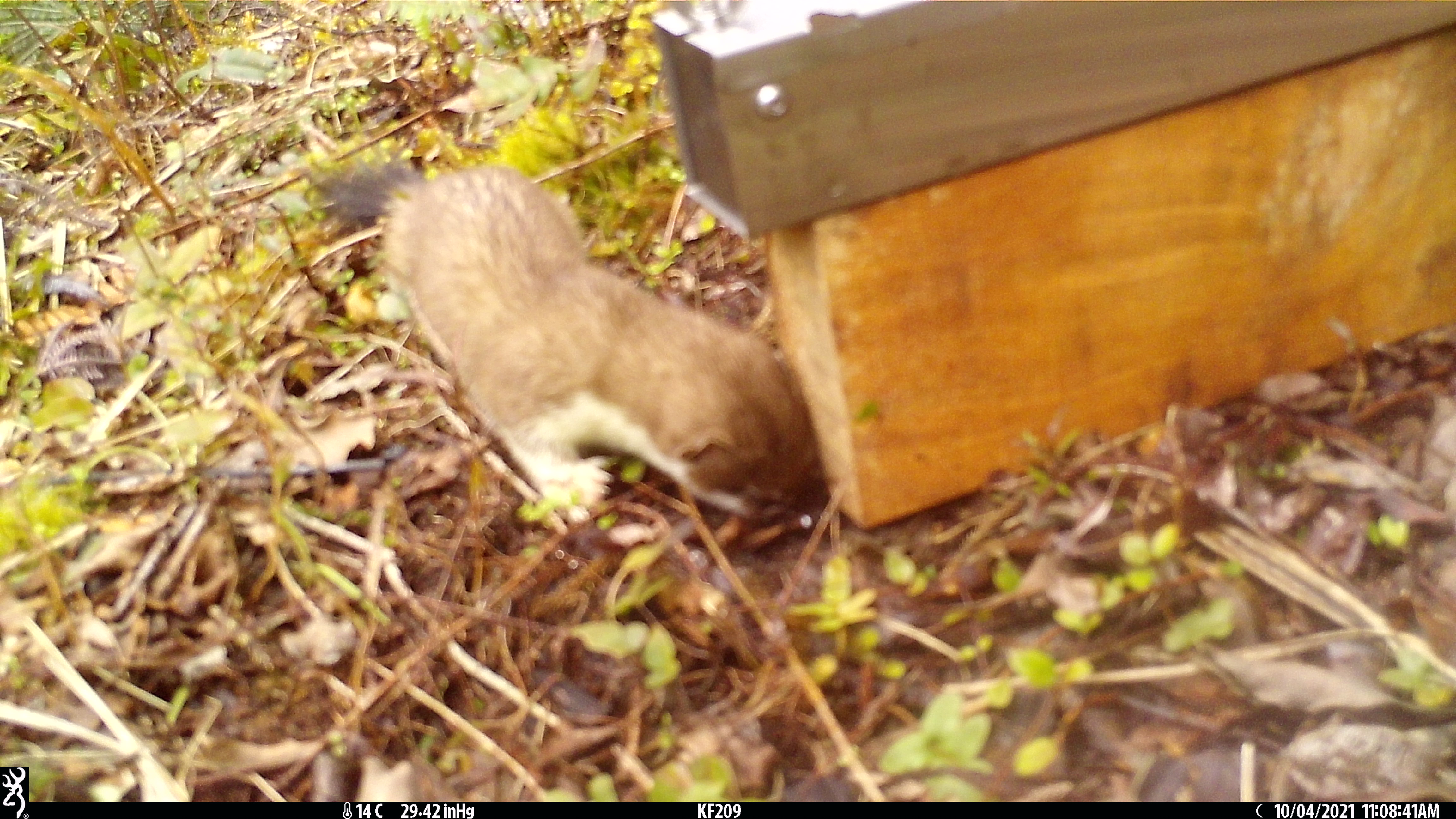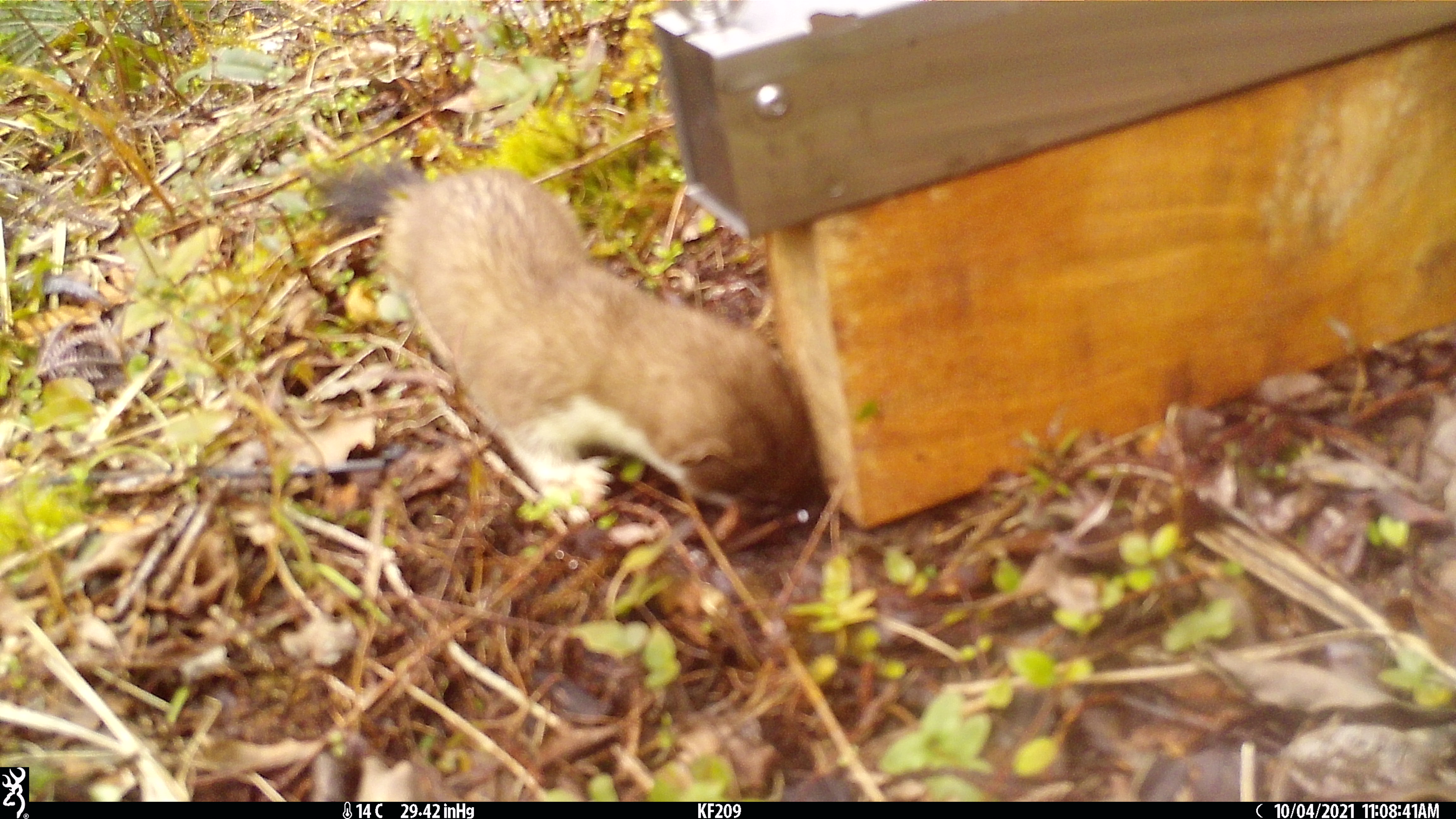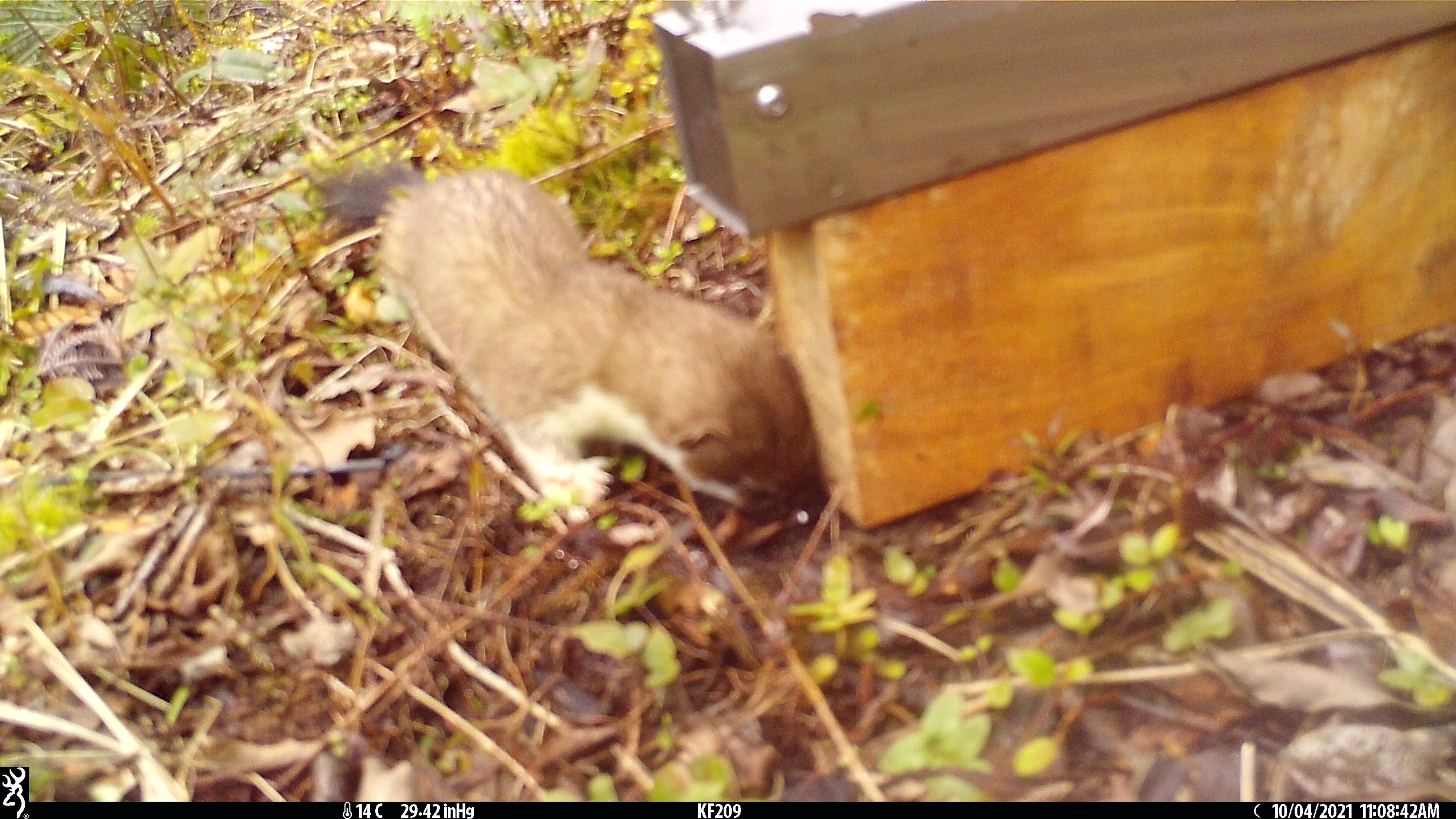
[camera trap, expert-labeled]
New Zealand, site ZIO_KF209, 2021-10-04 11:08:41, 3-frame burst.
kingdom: Animalia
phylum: Chordata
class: Mammalia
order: Carnivora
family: Mustelidae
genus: Mustela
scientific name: Mustela erminea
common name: stoat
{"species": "stoat (Mustela erminea)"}